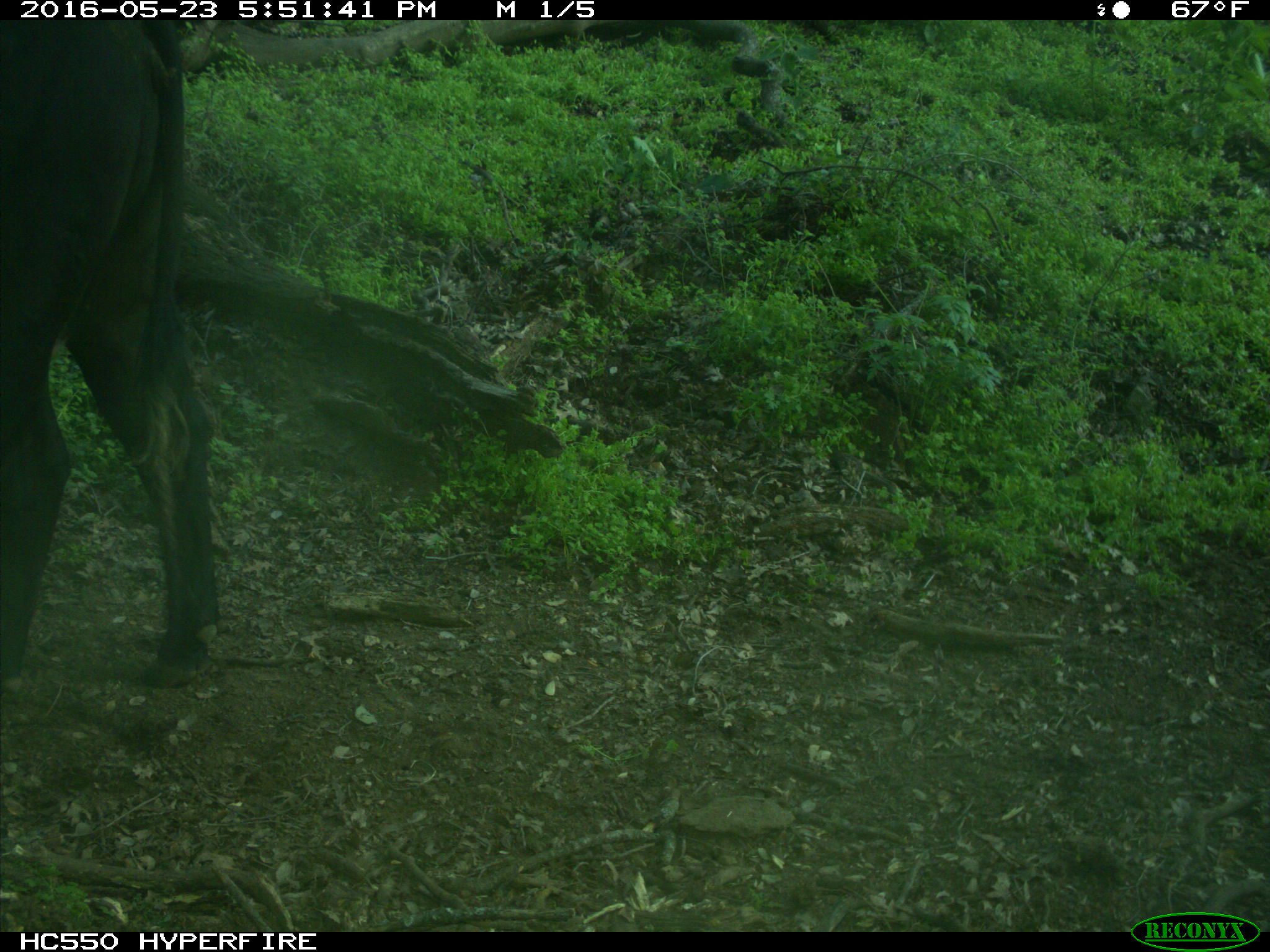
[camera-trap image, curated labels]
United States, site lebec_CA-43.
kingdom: Animalia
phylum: Chordata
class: Mammalia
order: Artiodactyla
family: Bovidae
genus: Bos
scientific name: Bos taurus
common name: domestic cow